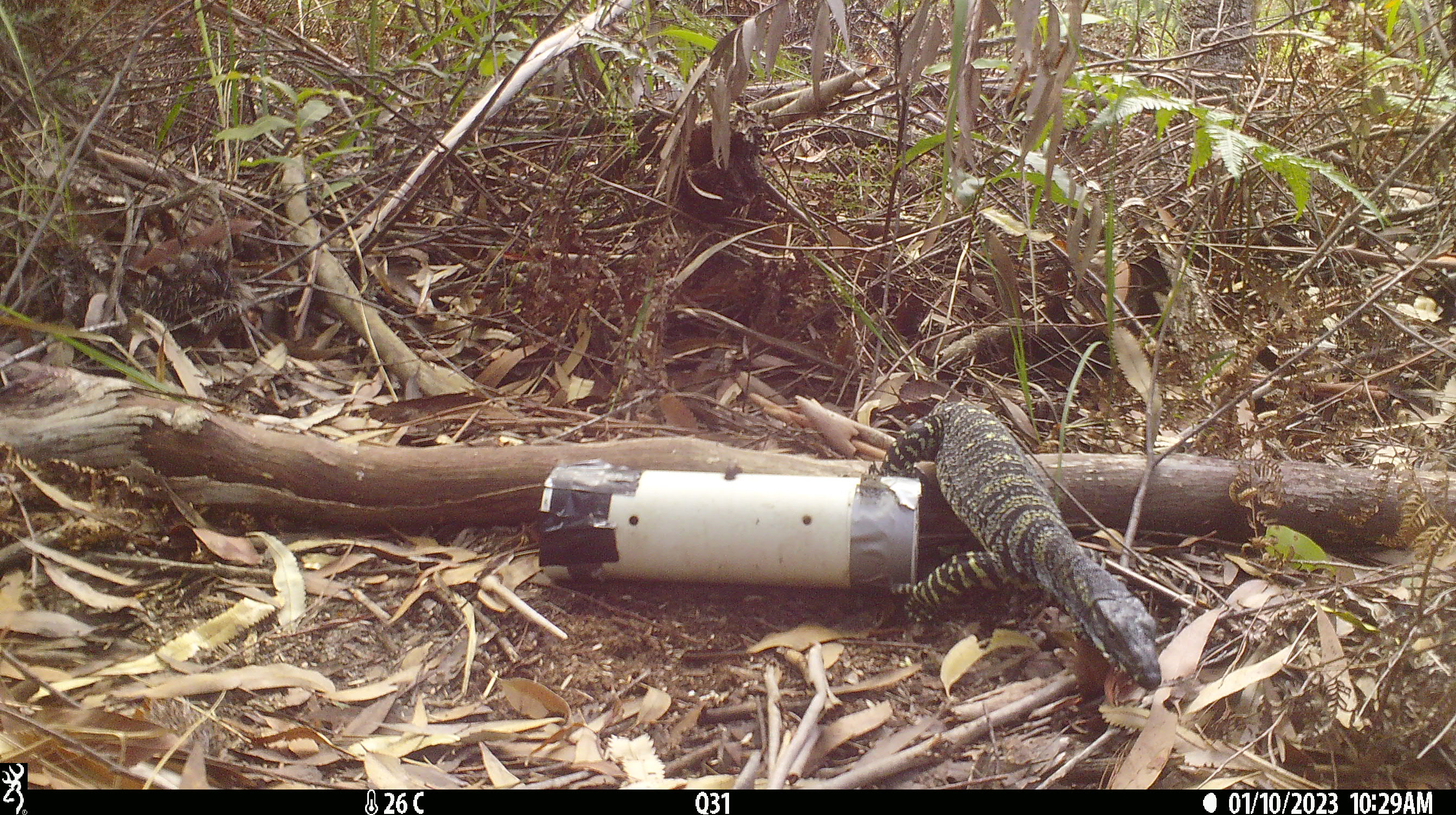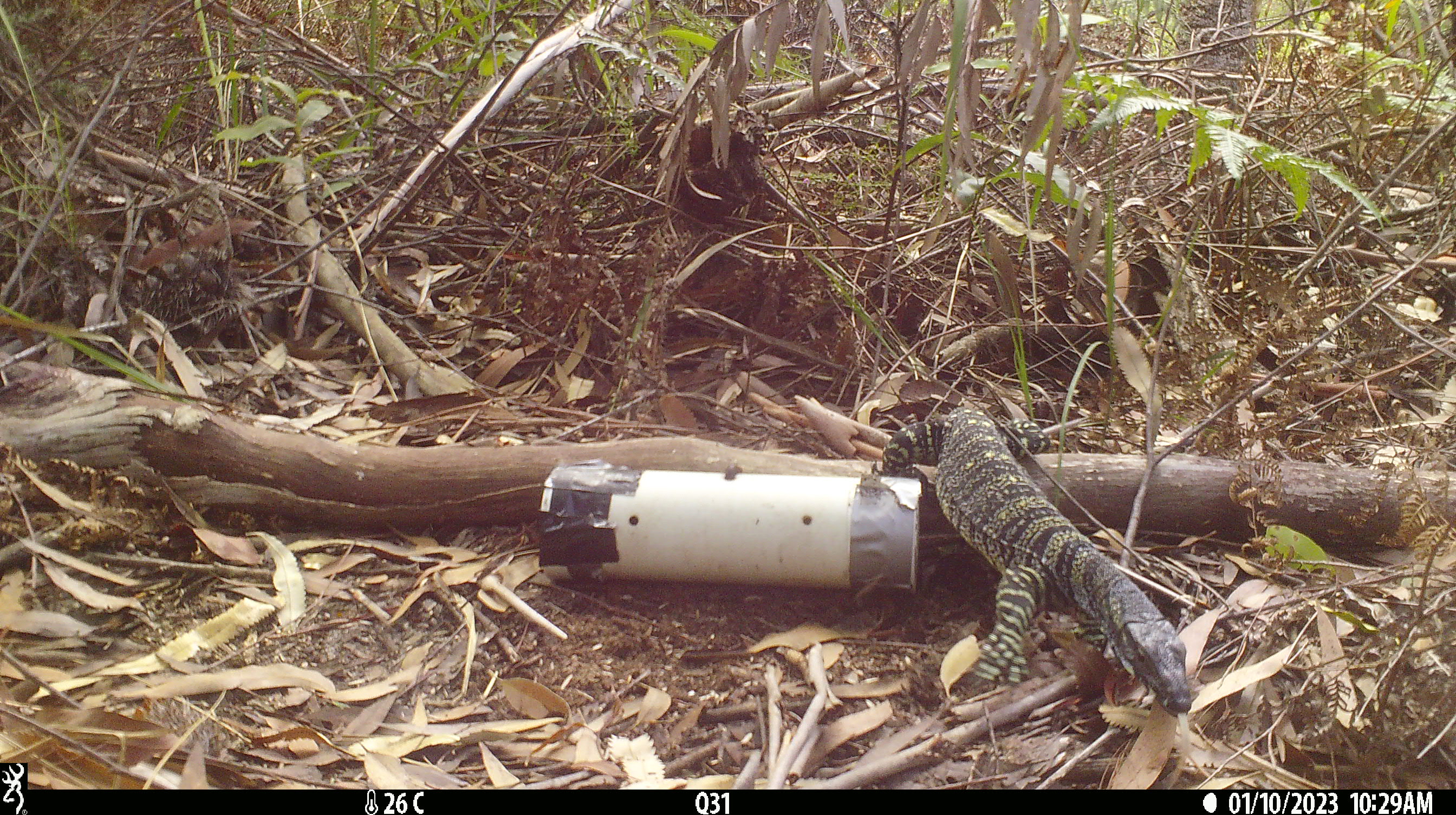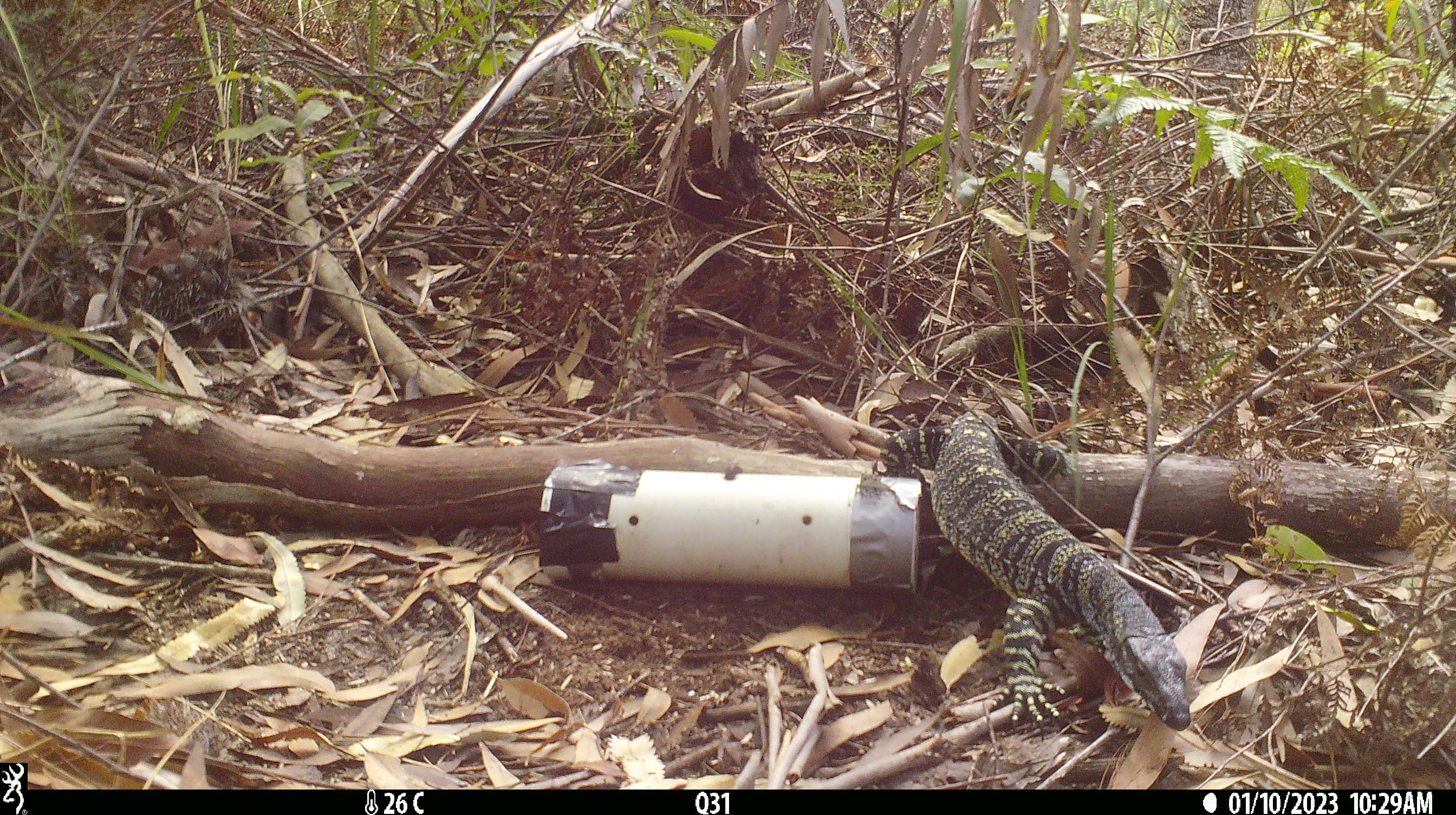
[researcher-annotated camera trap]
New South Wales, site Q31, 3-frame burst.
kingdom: Animalia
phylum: Chordata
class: Reptilia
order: Squamata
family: Varanidae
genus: Varanus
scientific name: Varanus varius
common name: lace monitor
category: goanna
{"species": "goanna (lace monitor) (Varanus varius)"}